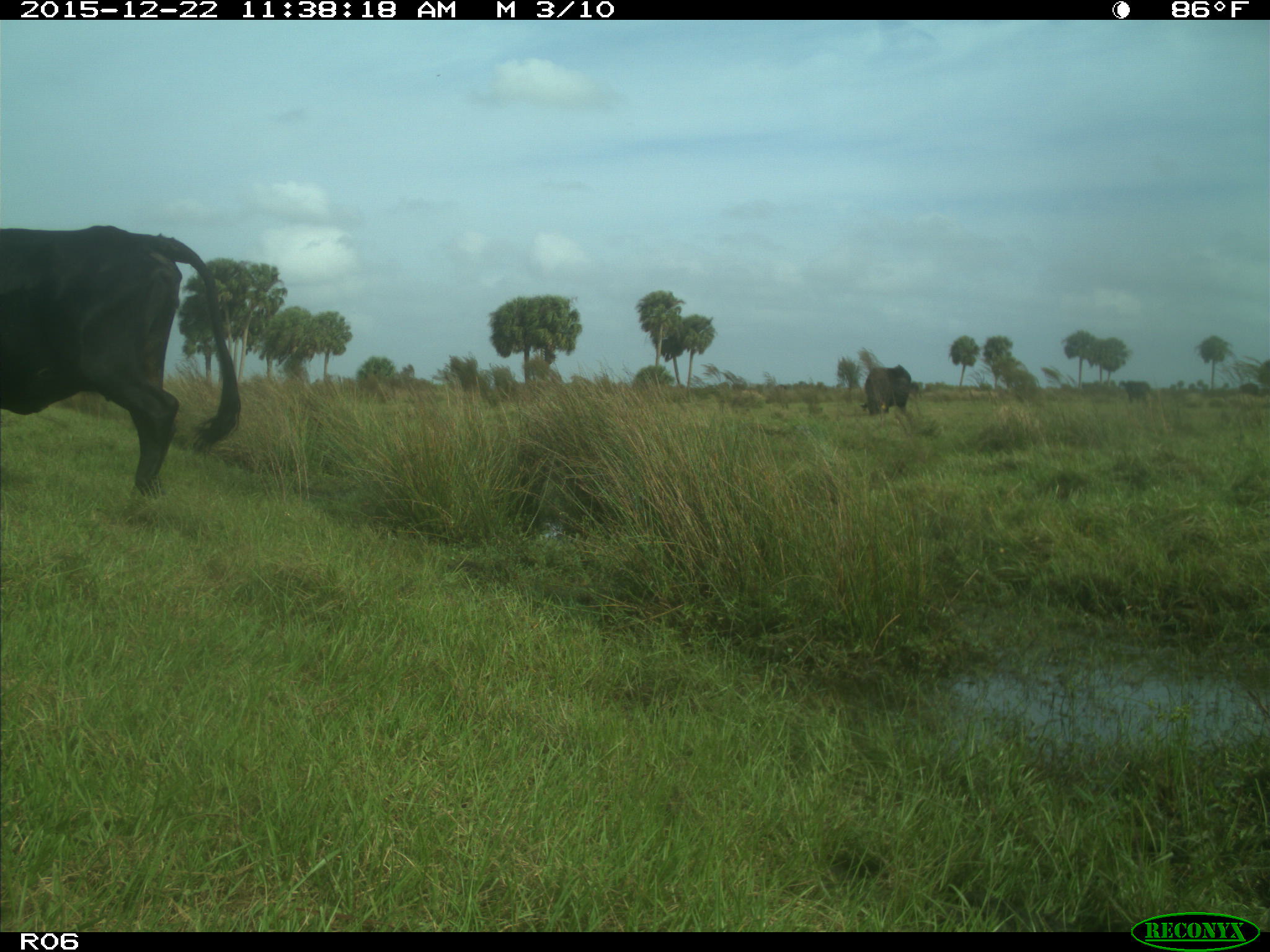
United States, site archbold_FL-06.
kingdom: Animalia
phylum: Chordata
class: Mammalia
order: Artiodactyla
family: Bovidae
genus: Bos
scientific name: Bos taurus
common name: domestic cow